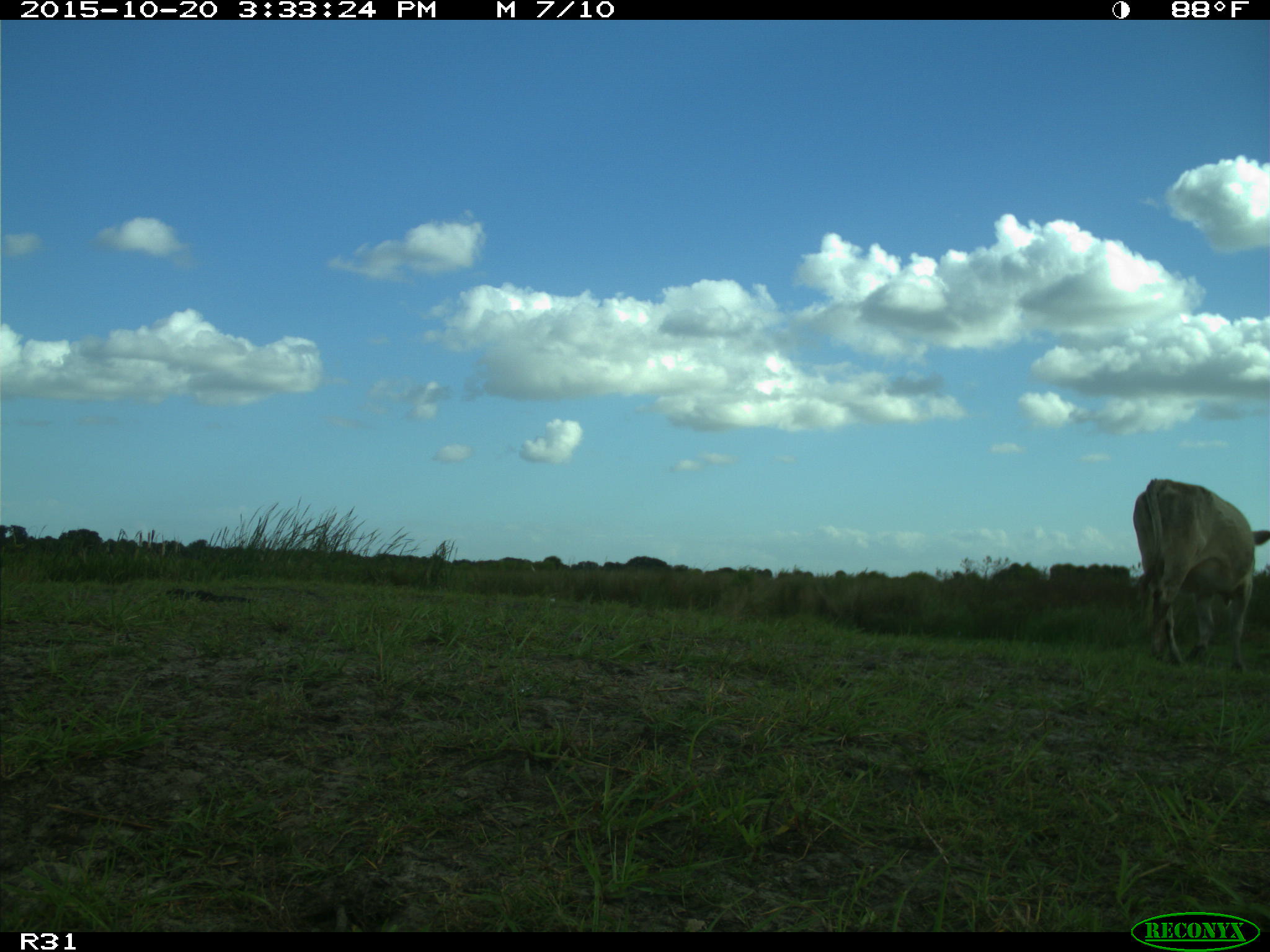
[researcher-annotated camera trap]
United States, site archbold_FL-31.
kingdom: Animalia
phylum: Chordata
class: Mammalia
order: Artiodactyla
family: Bovidae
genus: Bos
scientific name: Bos taurus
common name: domestic cow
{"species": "Bos taurus (domestic cow)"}